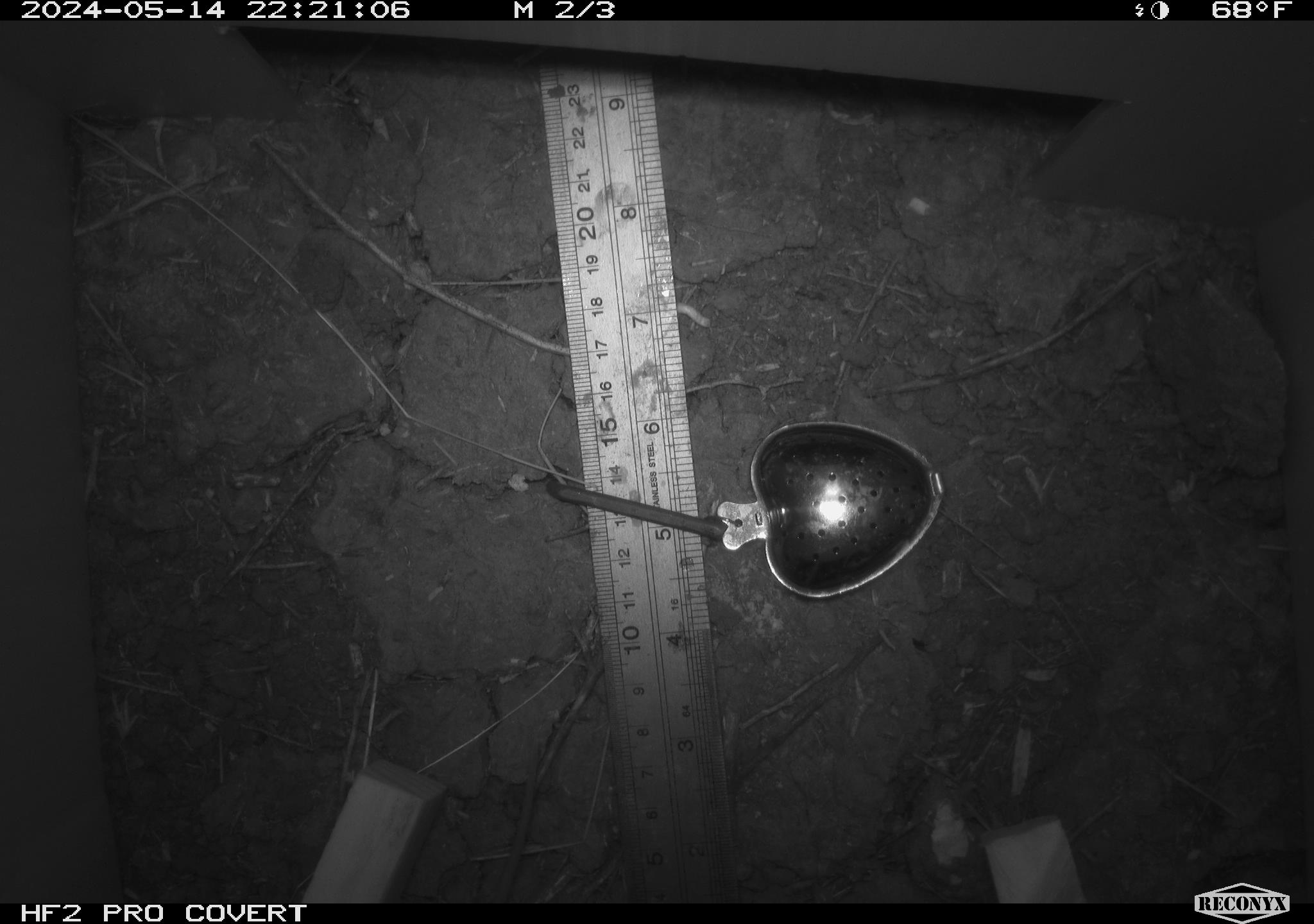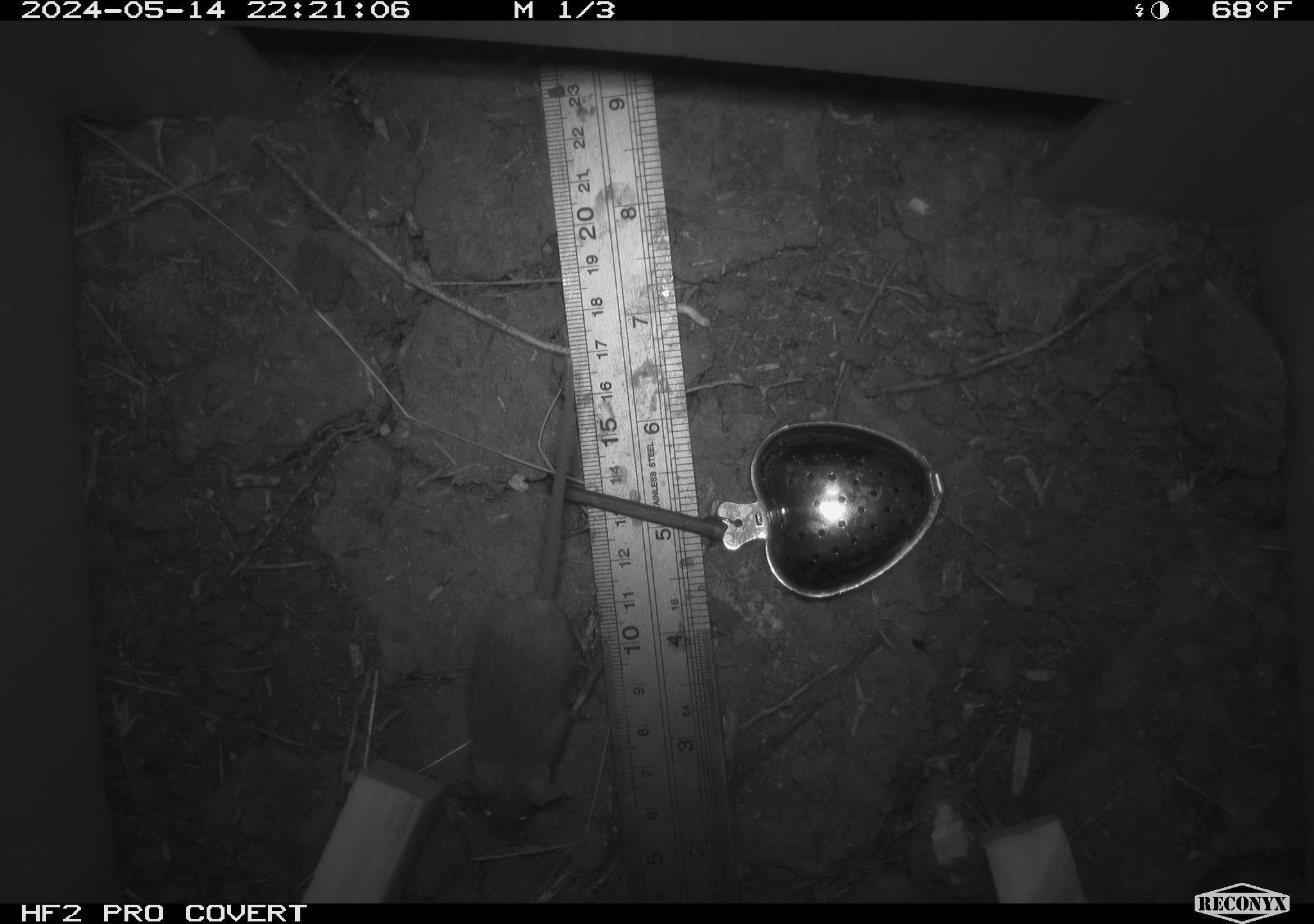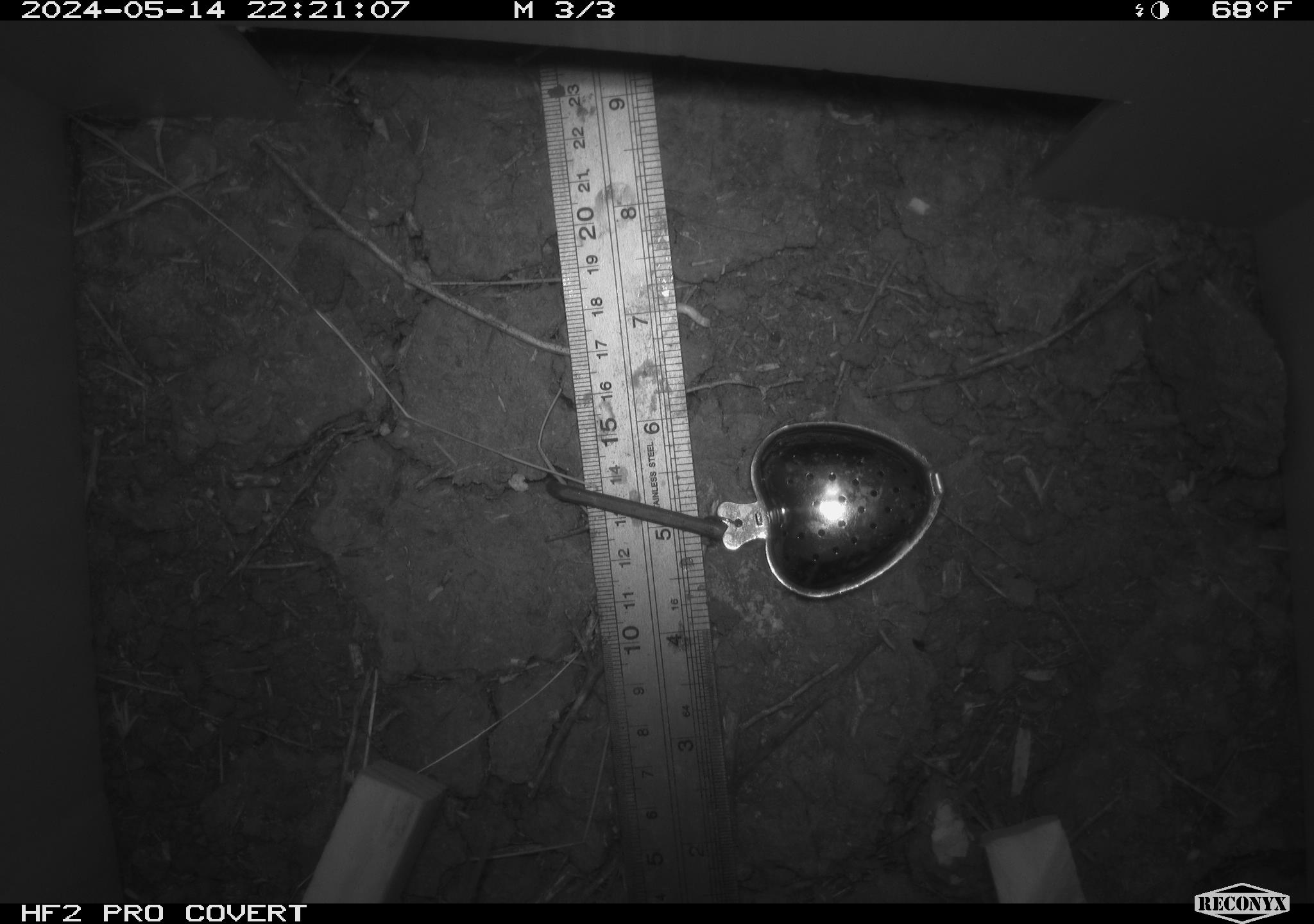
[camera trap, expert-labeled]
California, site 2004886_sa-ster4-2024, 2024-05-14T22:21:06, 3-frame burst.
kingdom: Animalia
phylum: Chordata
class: Mammalia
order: Rodentia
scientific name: Rodentia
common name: mouse species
Mouse species (Rodentia).